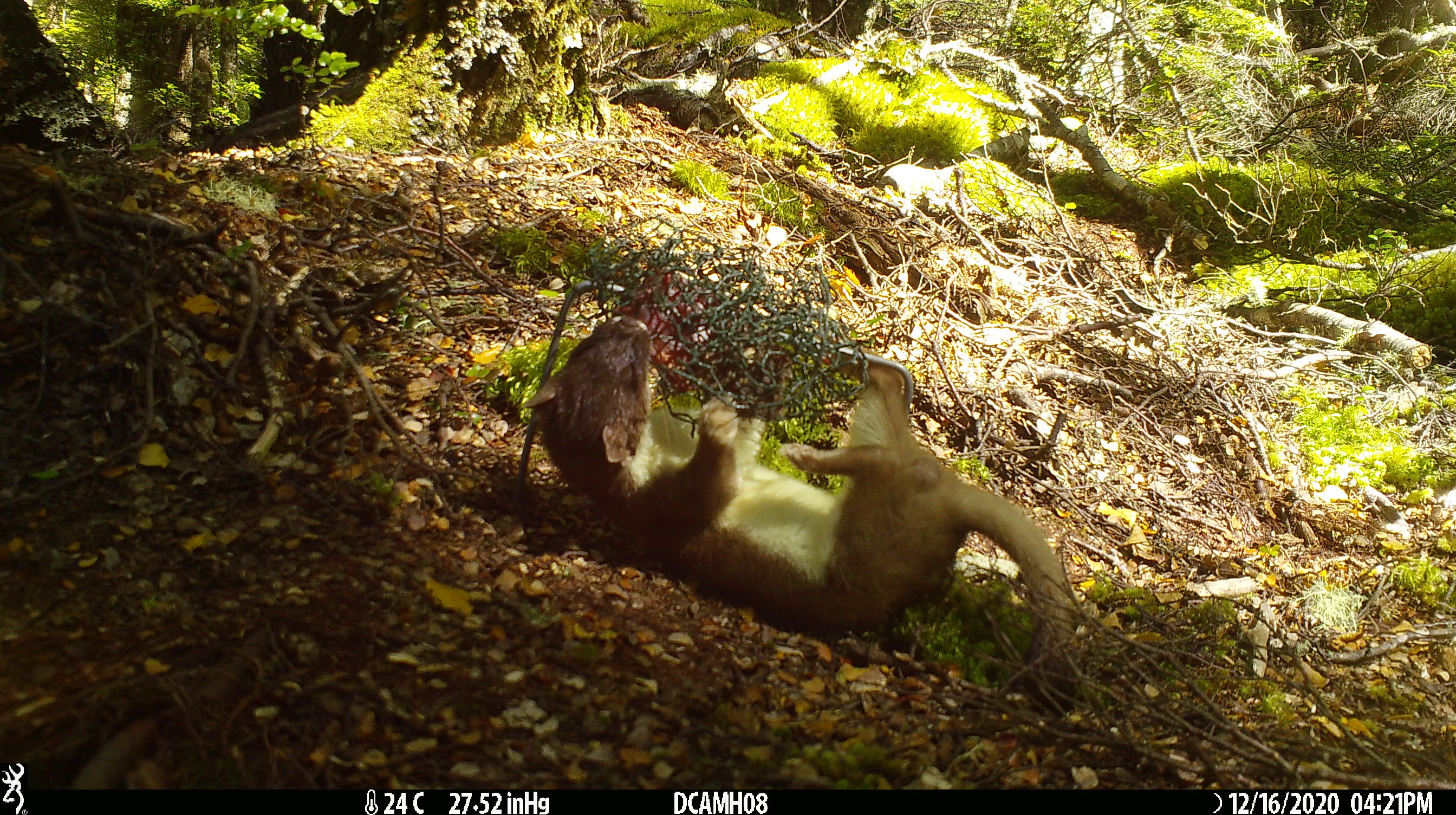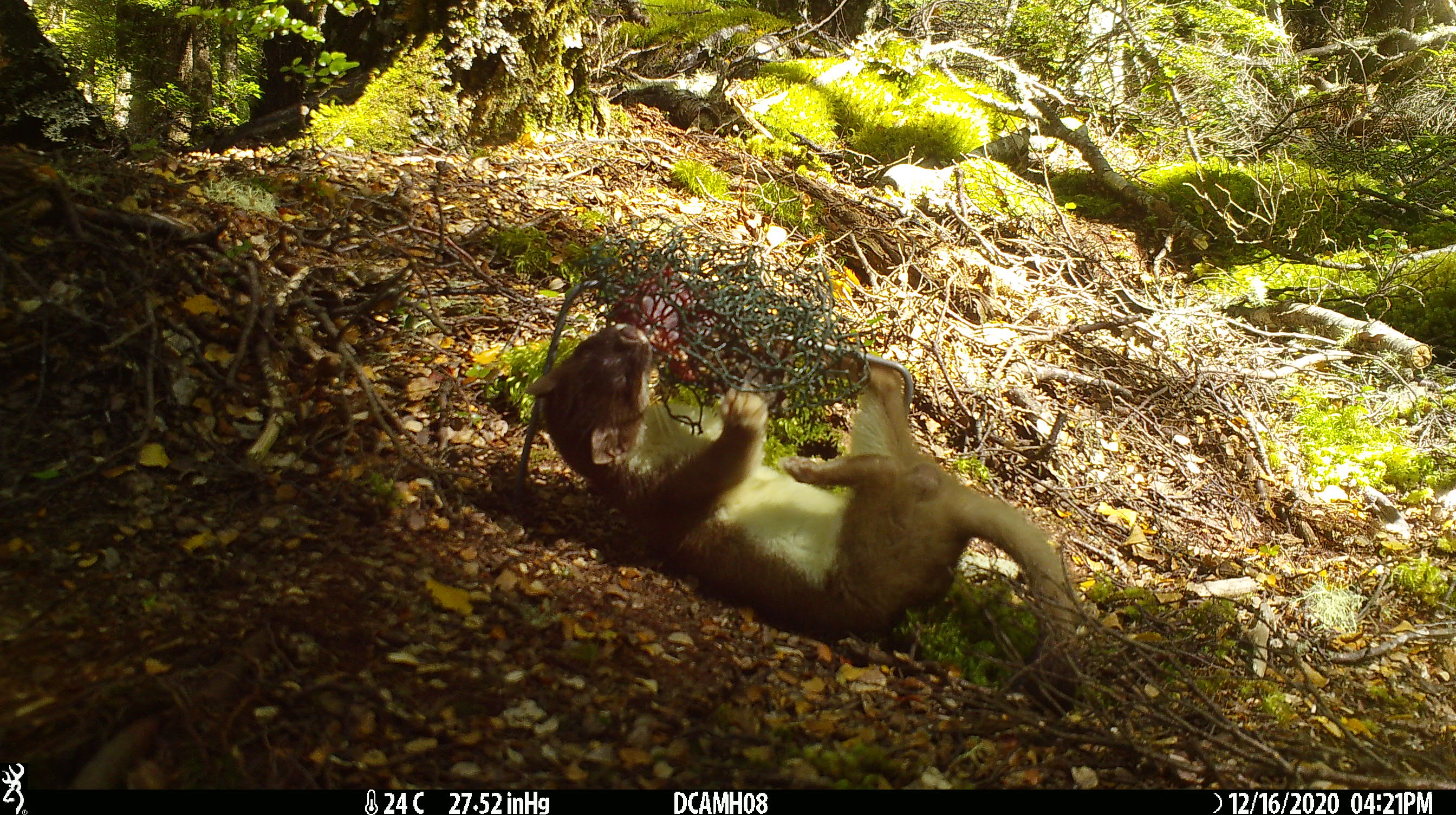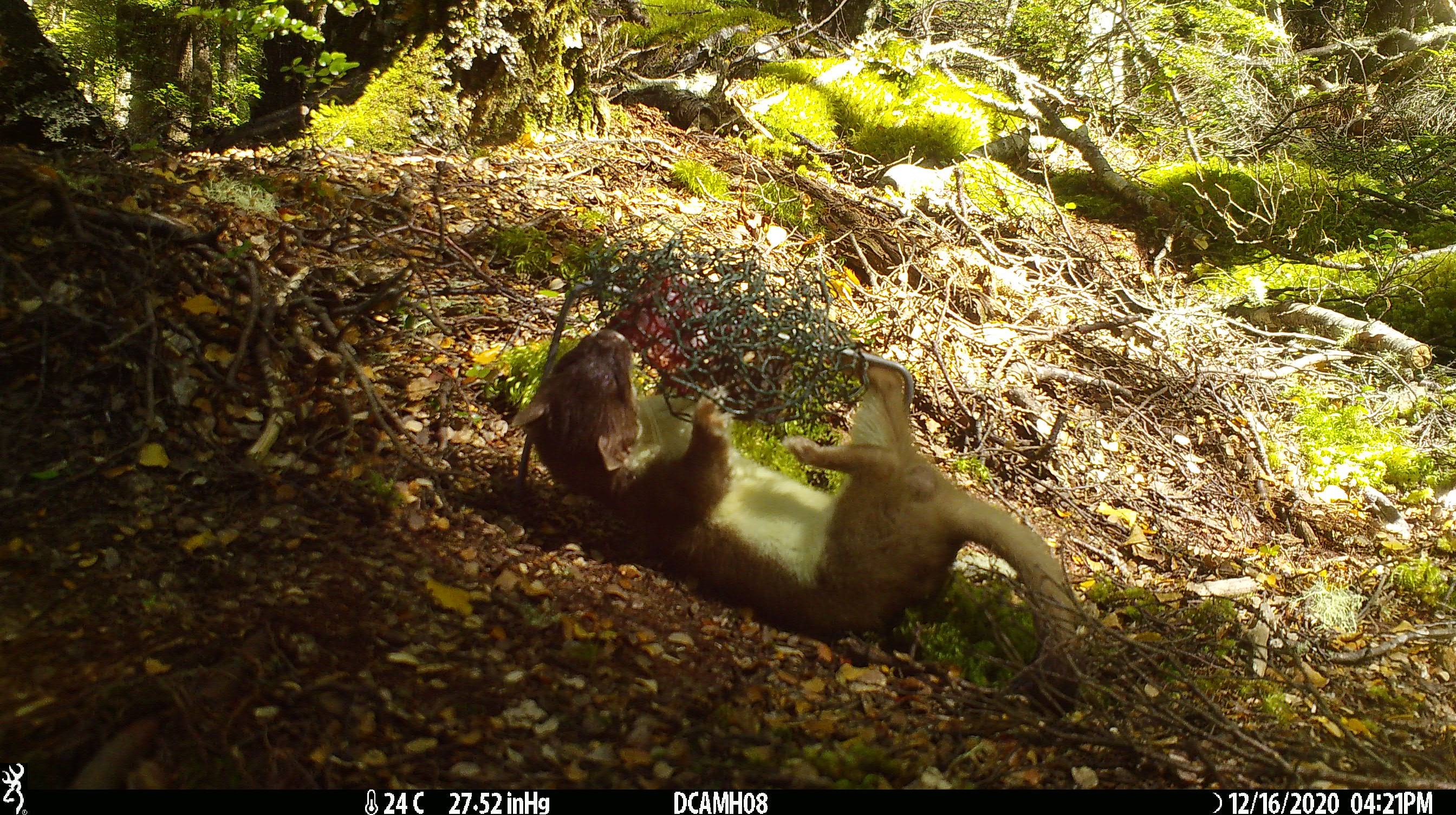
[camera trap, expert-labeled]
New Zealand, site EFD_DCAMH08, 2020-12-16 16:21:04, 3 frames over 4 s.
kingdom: Animalia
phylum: Chordata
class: Mammalia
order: Carnivora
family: Mustelidae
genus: Mustela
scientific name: Mustela erminea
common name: stoat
Stoat (Mustela erminea).